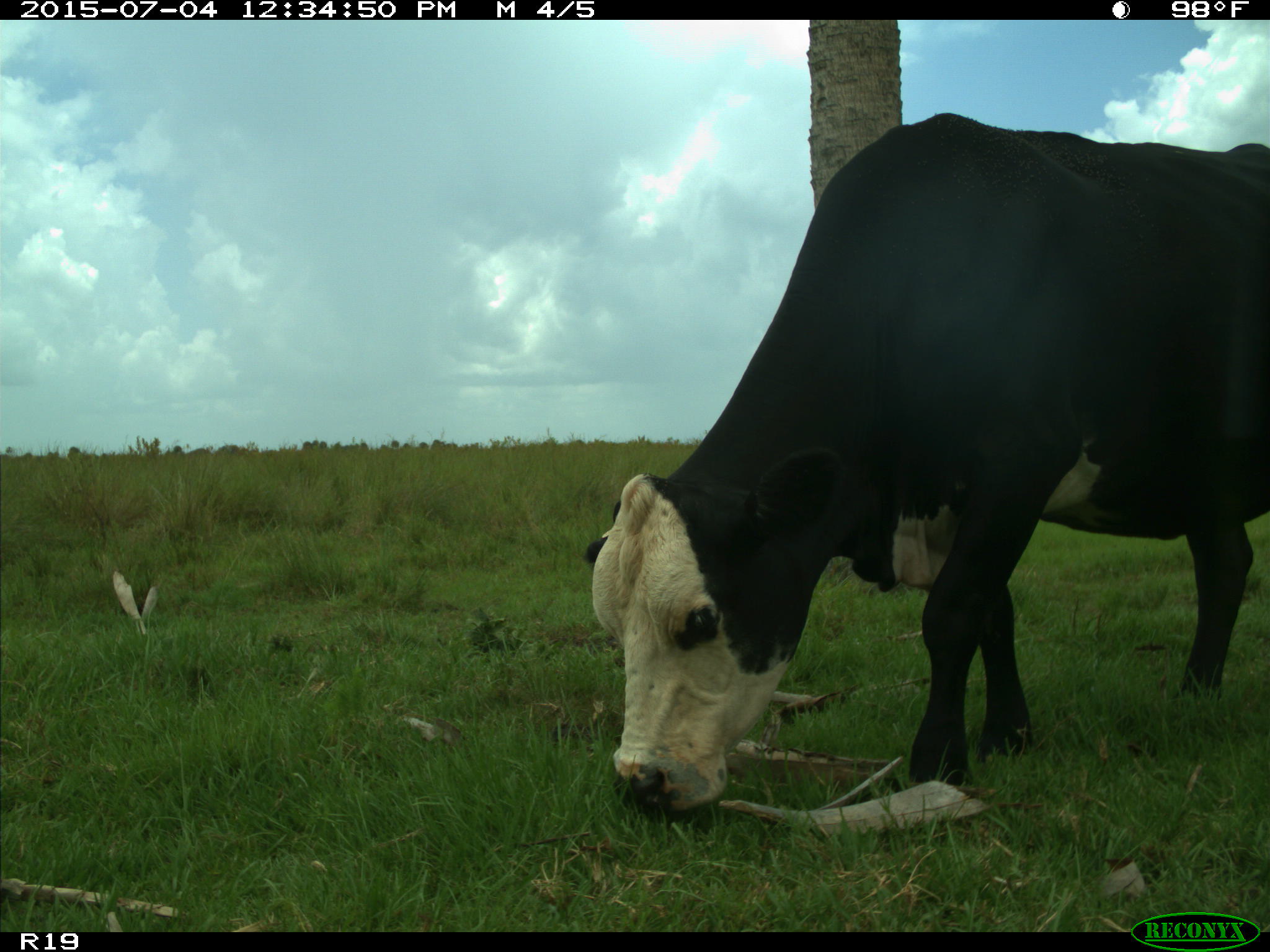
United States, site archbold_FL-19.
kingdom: Animalia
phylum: Chordata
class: Mammalia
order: Artiodactyla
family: Bovidae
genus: Bos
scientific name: Bos taurus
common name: domestic cow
Bos taurus (domestic cow).